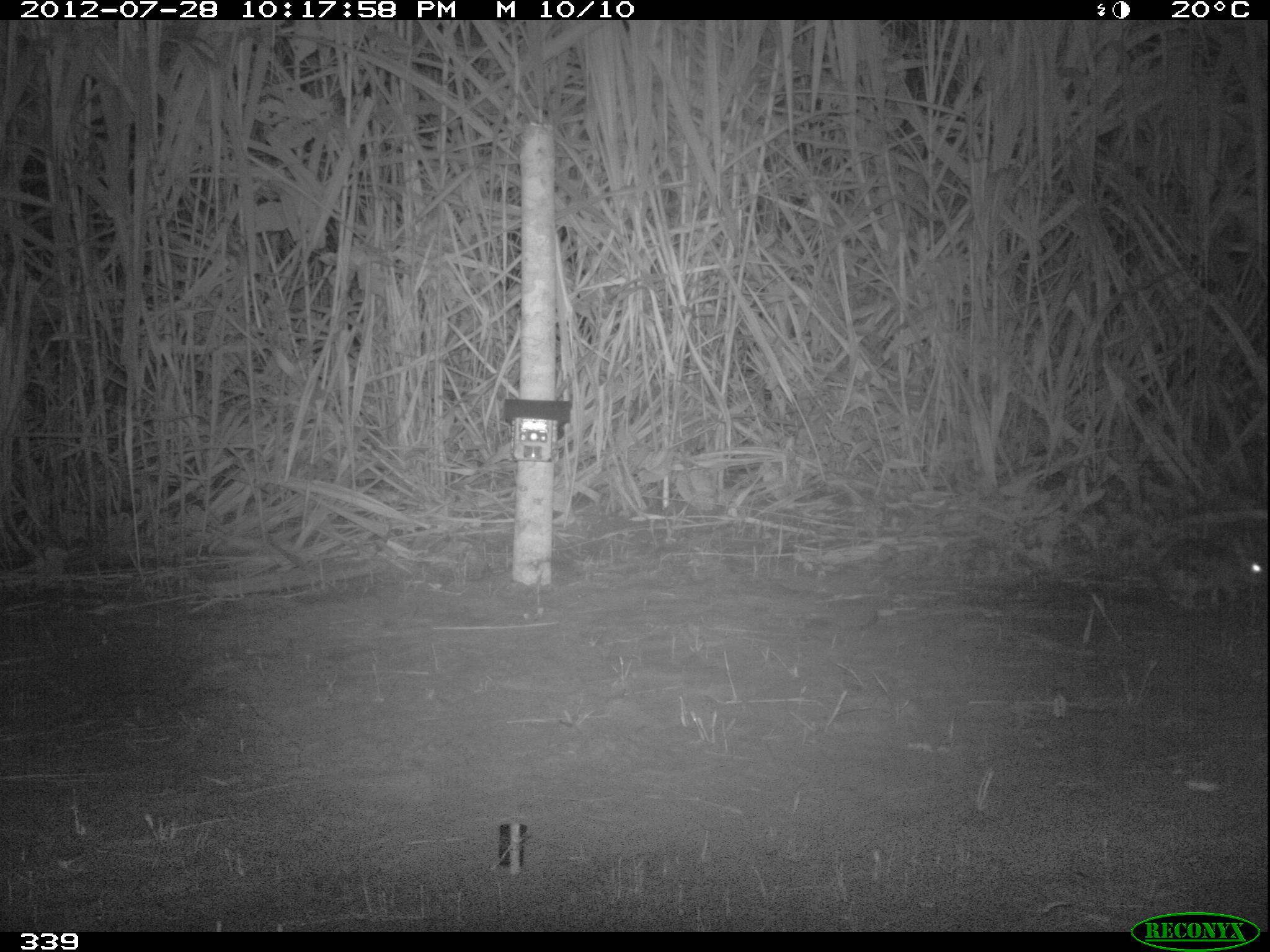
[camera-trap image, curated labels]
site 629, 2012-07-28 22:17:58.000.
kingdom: Animalia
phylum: Chordata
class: Mammalia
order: Lagomorpha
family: Leporidae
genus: Sylvilagus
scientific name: Sylvilagus brasiliensis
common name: tapeti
Sylvilagus brasiliensis (tapeti).